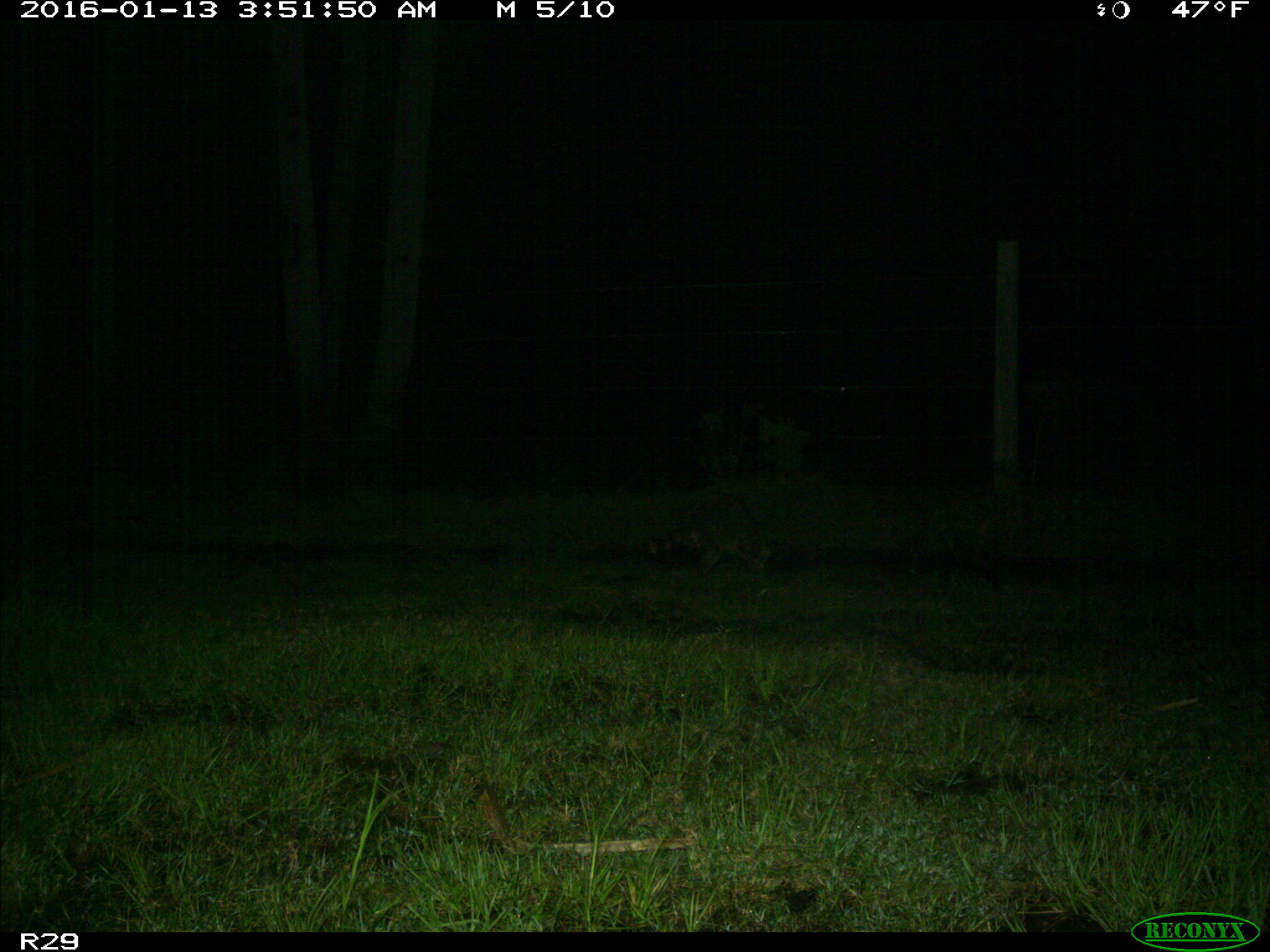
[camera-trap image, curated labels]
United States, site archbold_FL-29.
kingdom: Animalia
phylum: Chordata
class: Mammalia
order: Carnivora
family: Procyonidae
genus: Procyon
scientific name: Procyon lotor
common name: common raccoon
Procyon lotor (common raccoon).